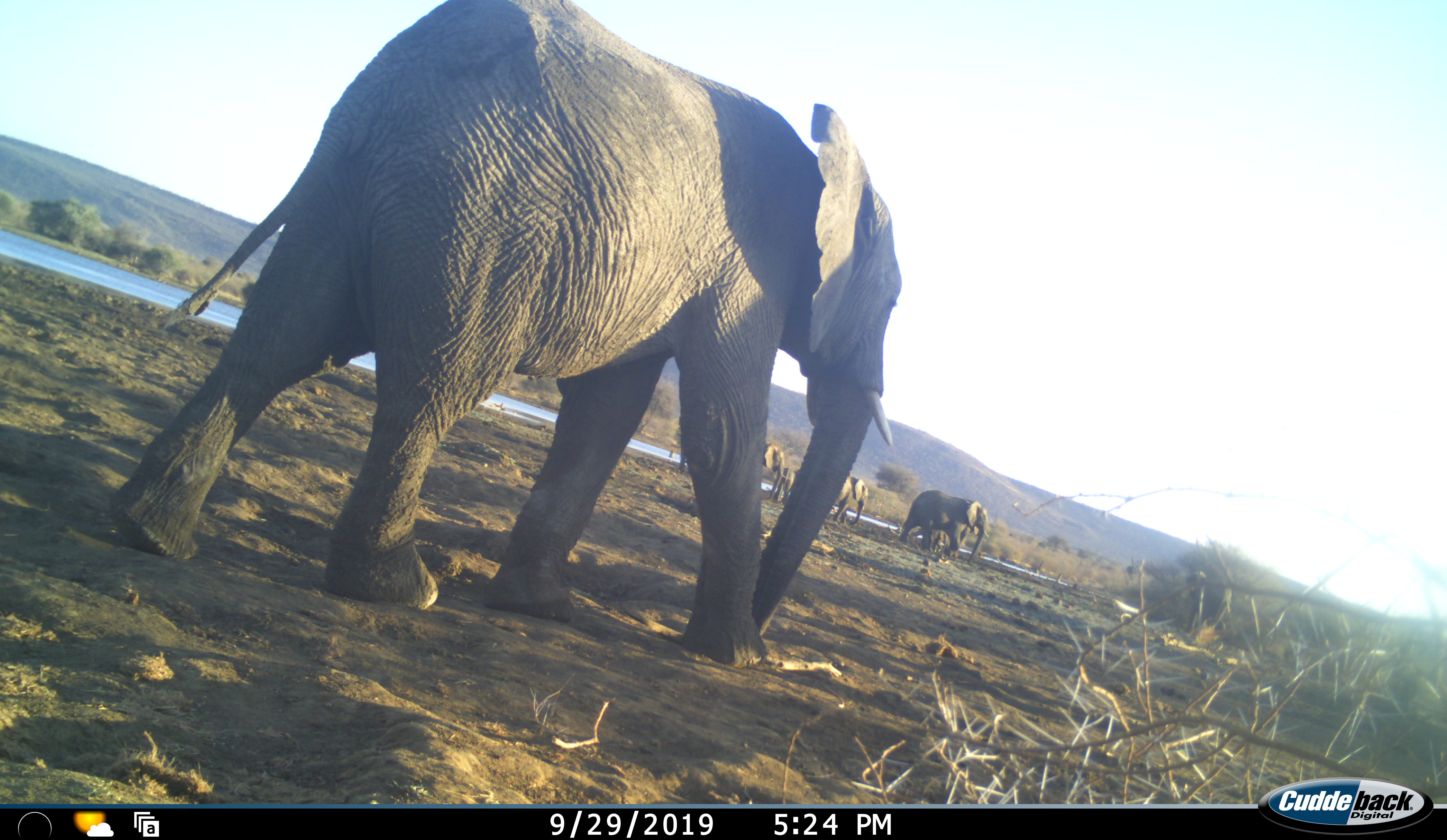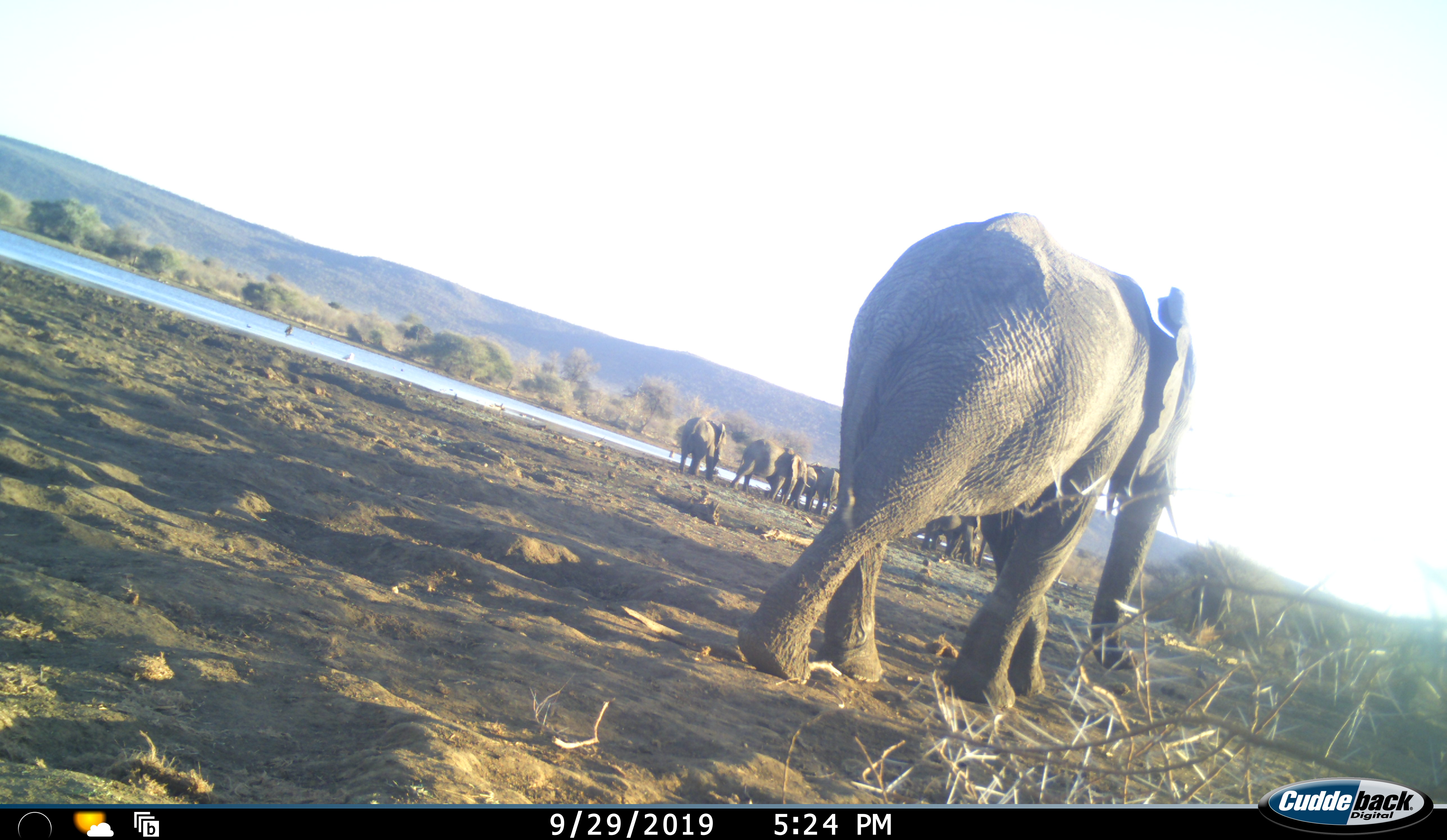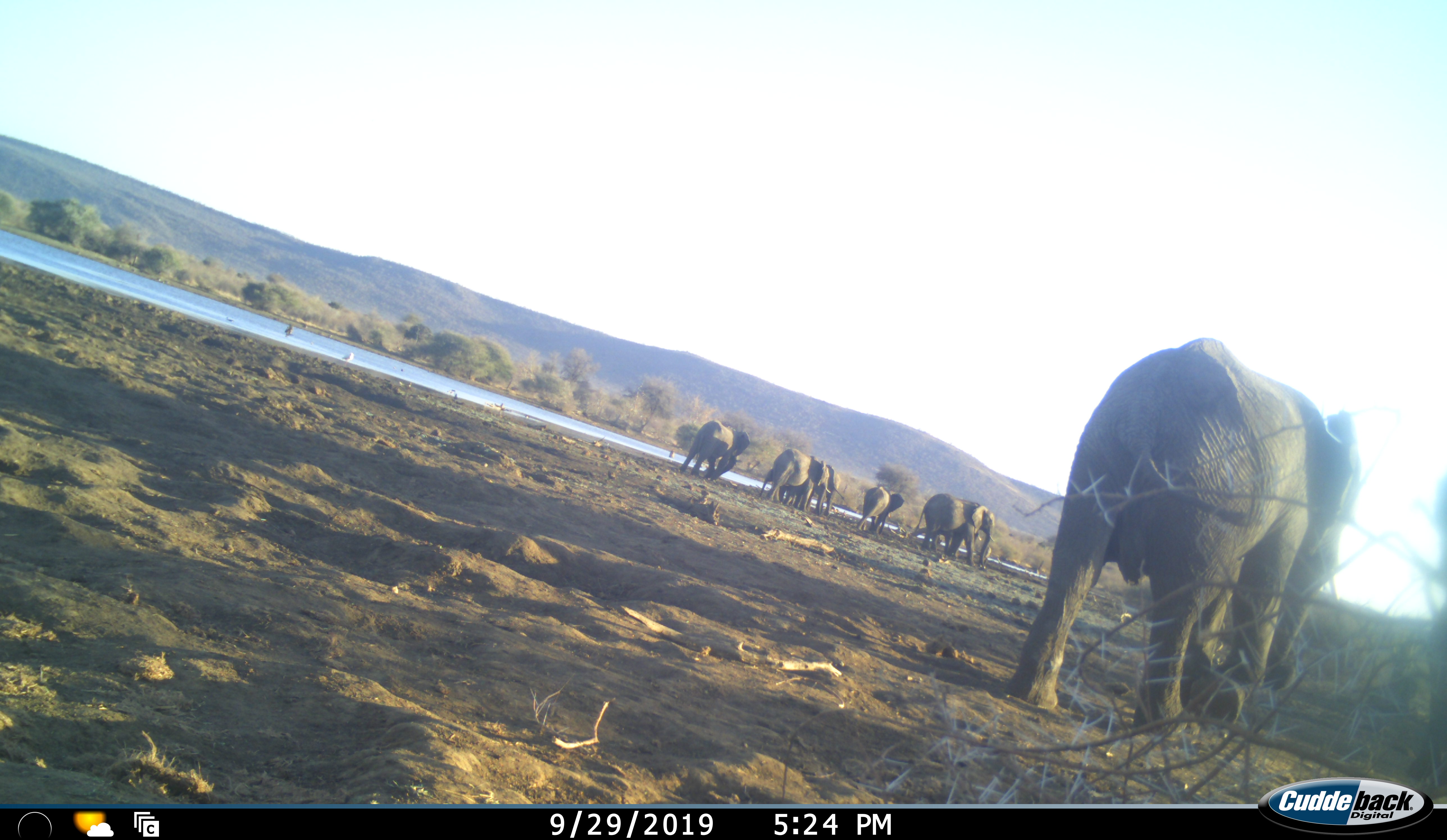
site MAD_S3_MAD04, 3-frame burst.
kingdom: Animalia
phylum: Chordata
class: Mammalia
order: Proboscidea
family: Elephantidae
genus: Loxodonta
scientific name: Loxodonta africana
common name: african bush elephant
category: elephant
Elephant (african bush elephant) (Loxodonta africana), count 7. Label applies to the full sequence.